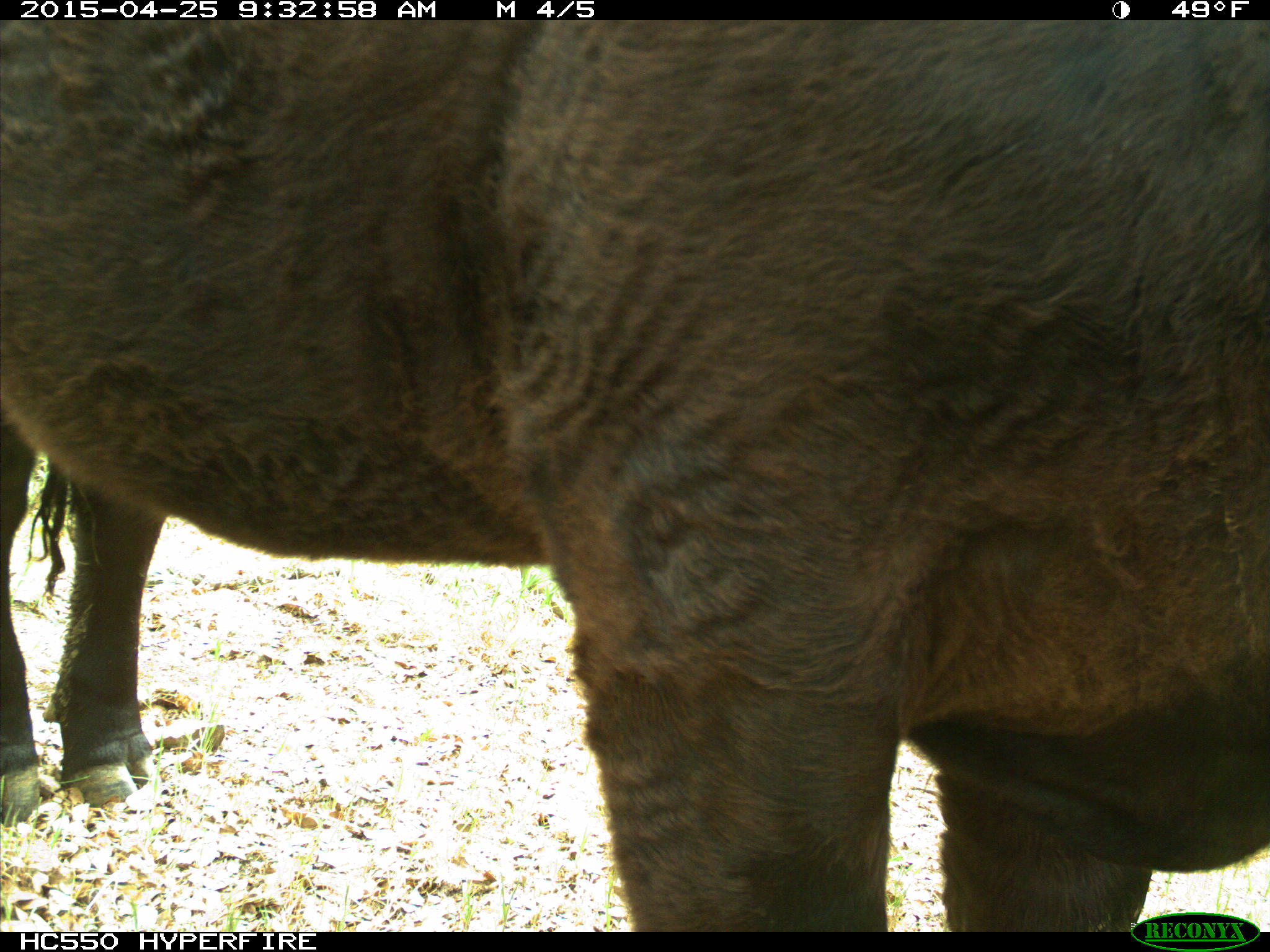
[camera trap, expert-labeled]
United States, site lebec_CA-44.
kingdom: Animalia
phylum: Chordata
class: Mammalia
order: Artiodactyla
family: Suidae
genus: Sus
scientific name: Sus scrofa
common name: wild boar